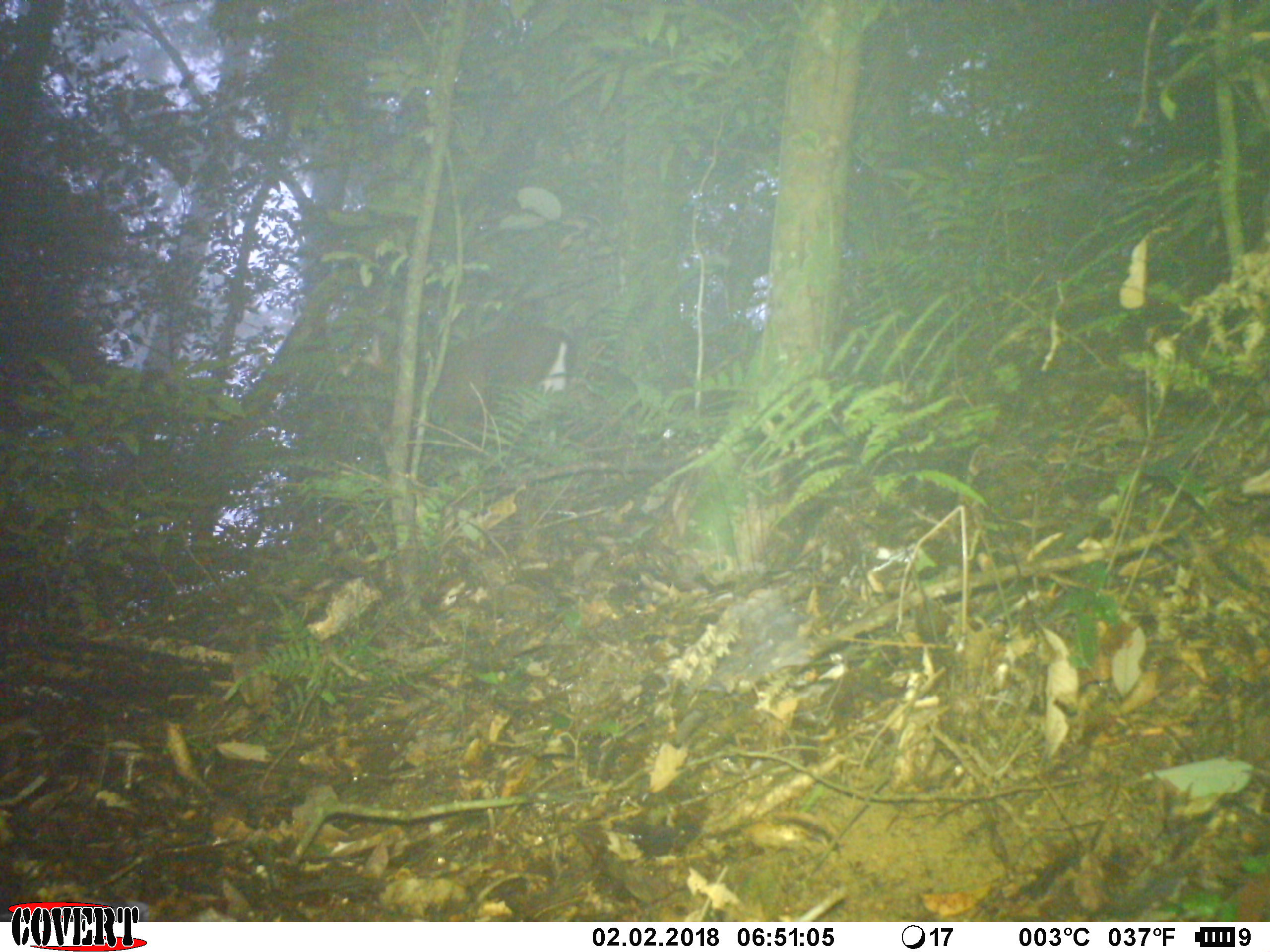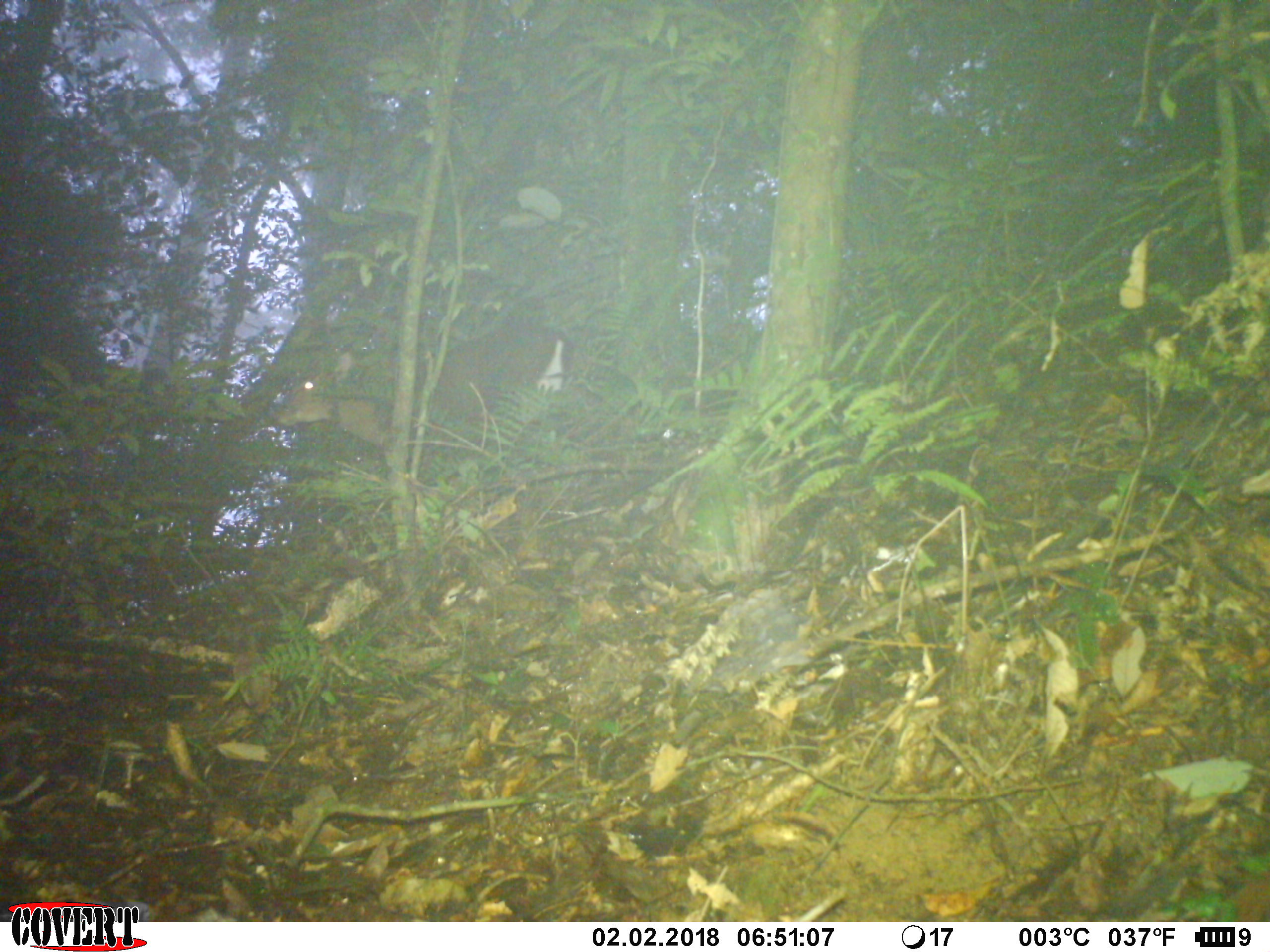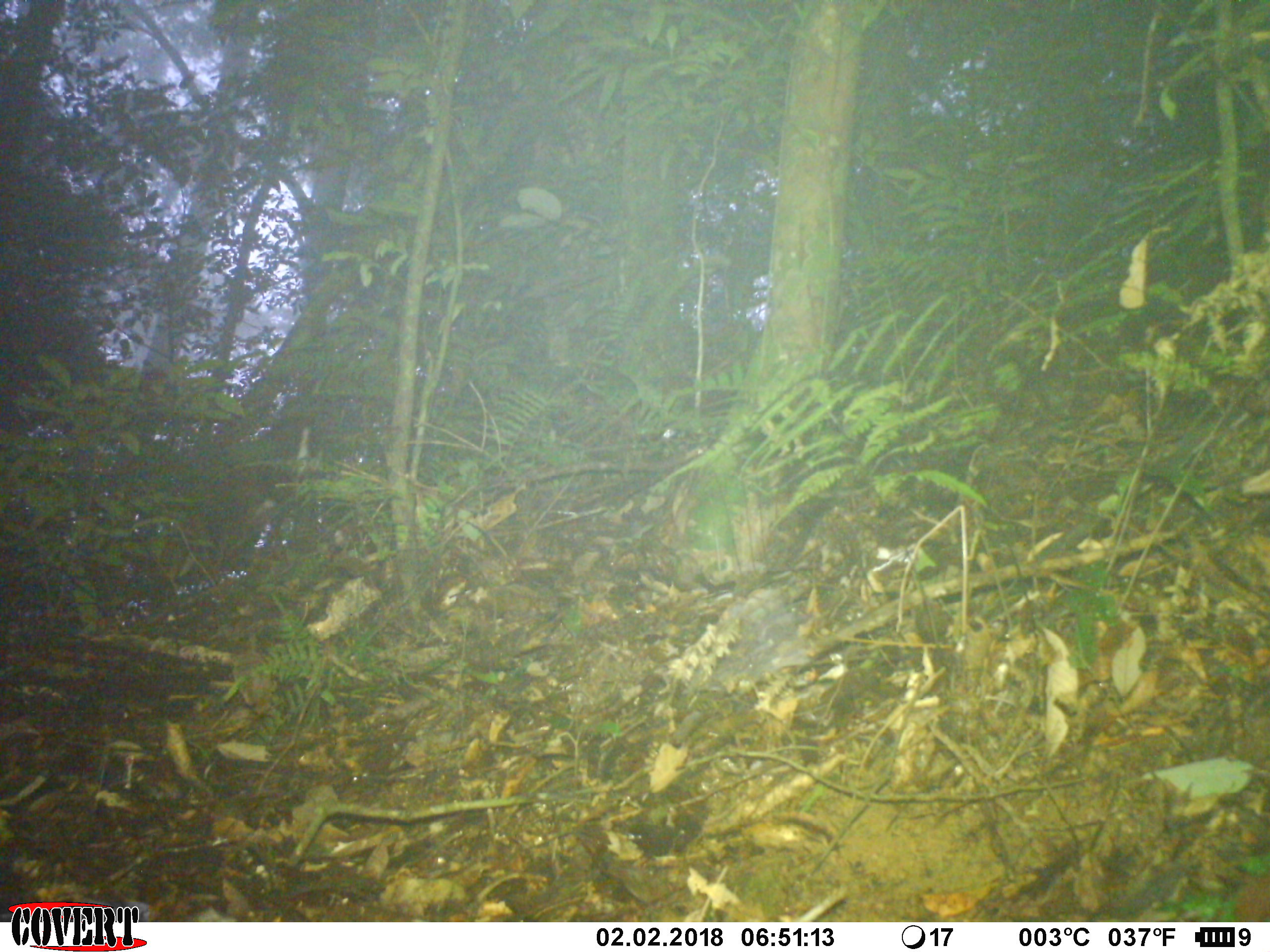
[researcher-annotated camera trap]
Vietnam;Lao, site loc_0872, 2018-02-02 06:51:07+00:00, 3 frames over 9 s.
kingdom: Animalia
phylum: Chordata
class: Mammalia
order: Artiodactyla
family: Cervidae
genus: Muntiacus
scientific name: Muntiacus rooseveltorum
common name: roosevelt's muntjac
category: roosevelts muntjac group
Roosevelts muntjac group (roosevelt's muntjac) (Muntiacus rooseveltorum). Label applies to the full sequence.